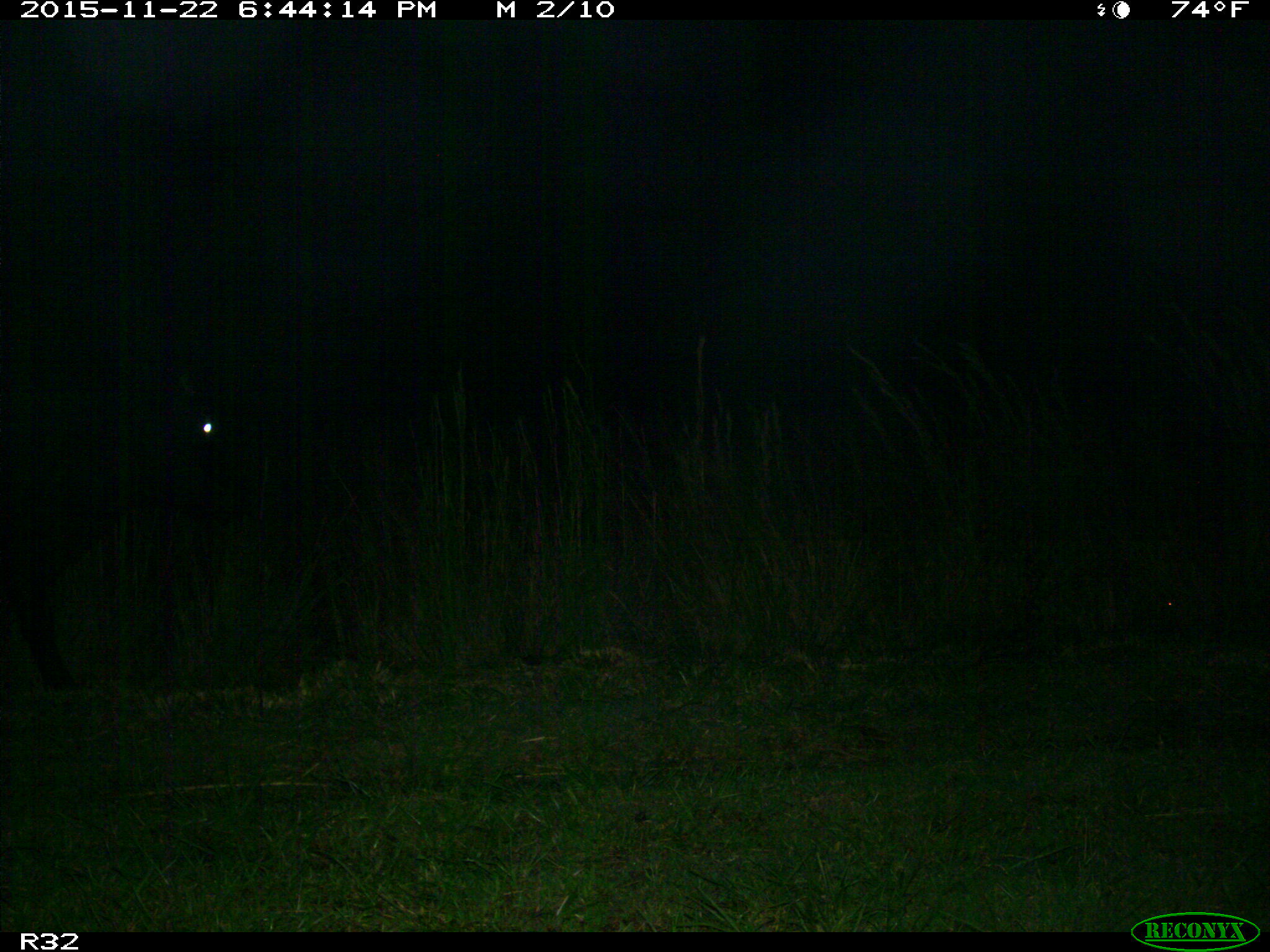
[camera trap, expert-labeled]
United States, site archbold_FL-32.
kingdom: Animalia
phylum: Chordata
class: Mammalia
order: Artiodactyla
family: Bovidae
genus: Bos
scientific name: Bos taurus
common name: domestic cow